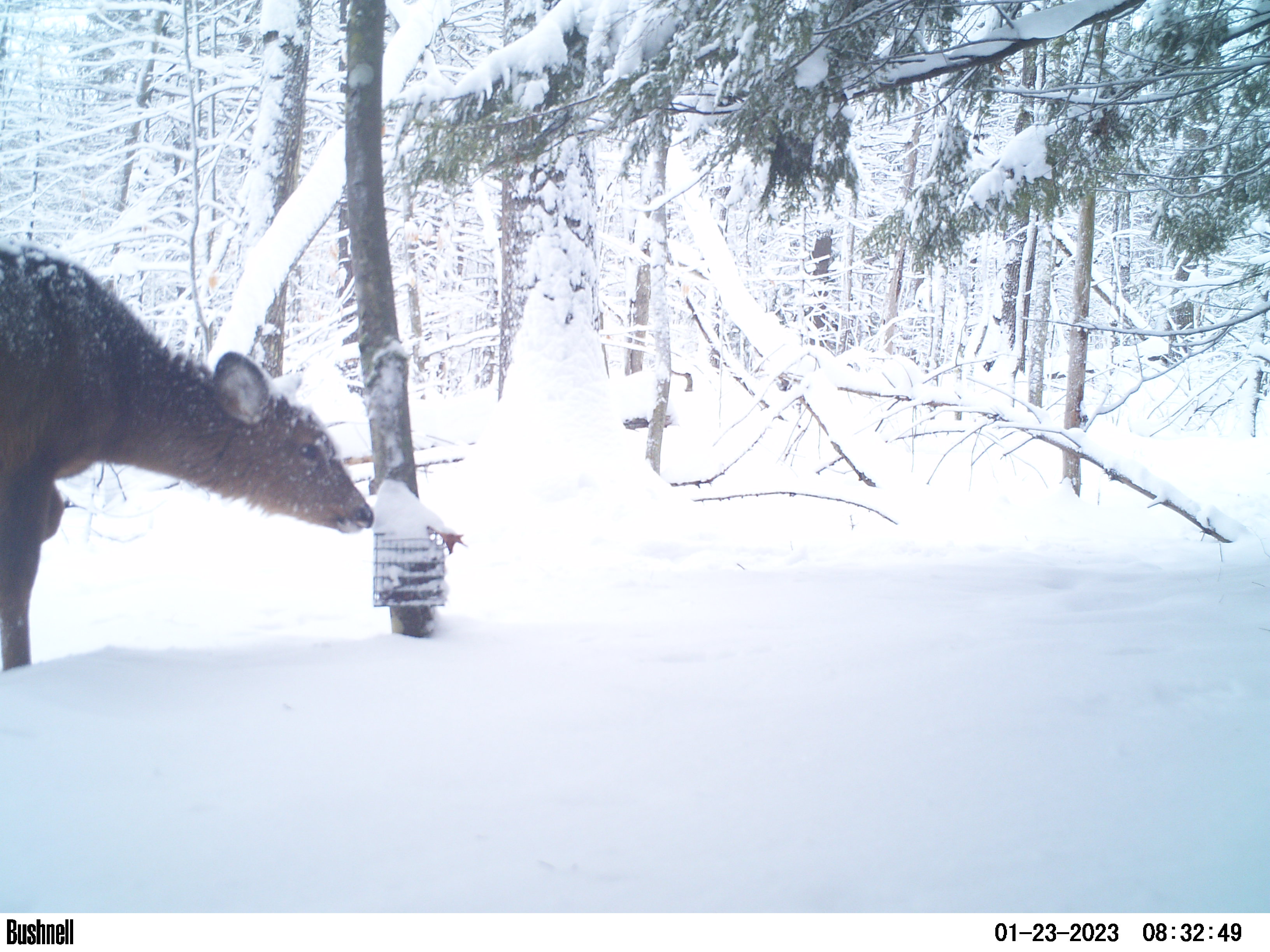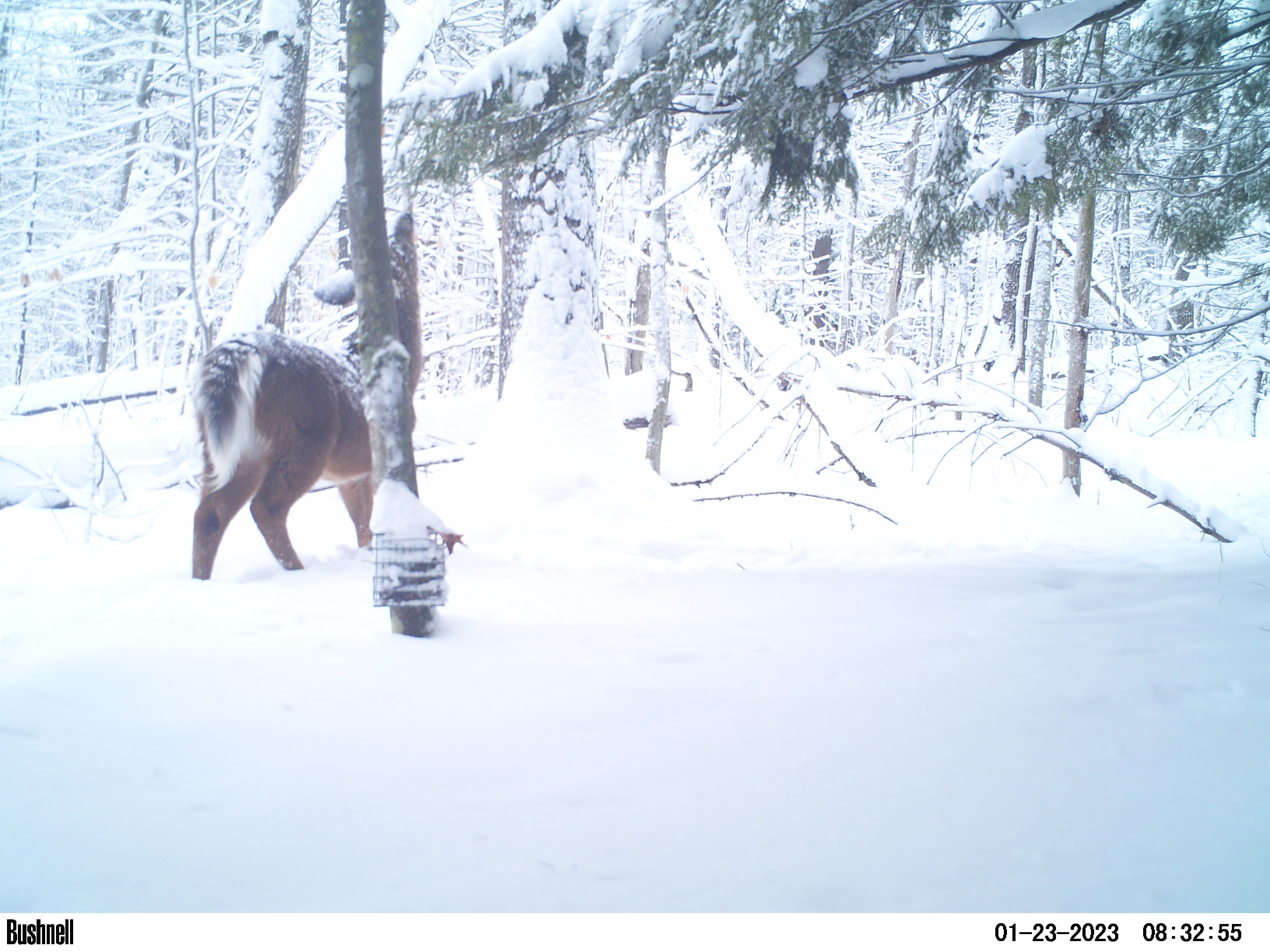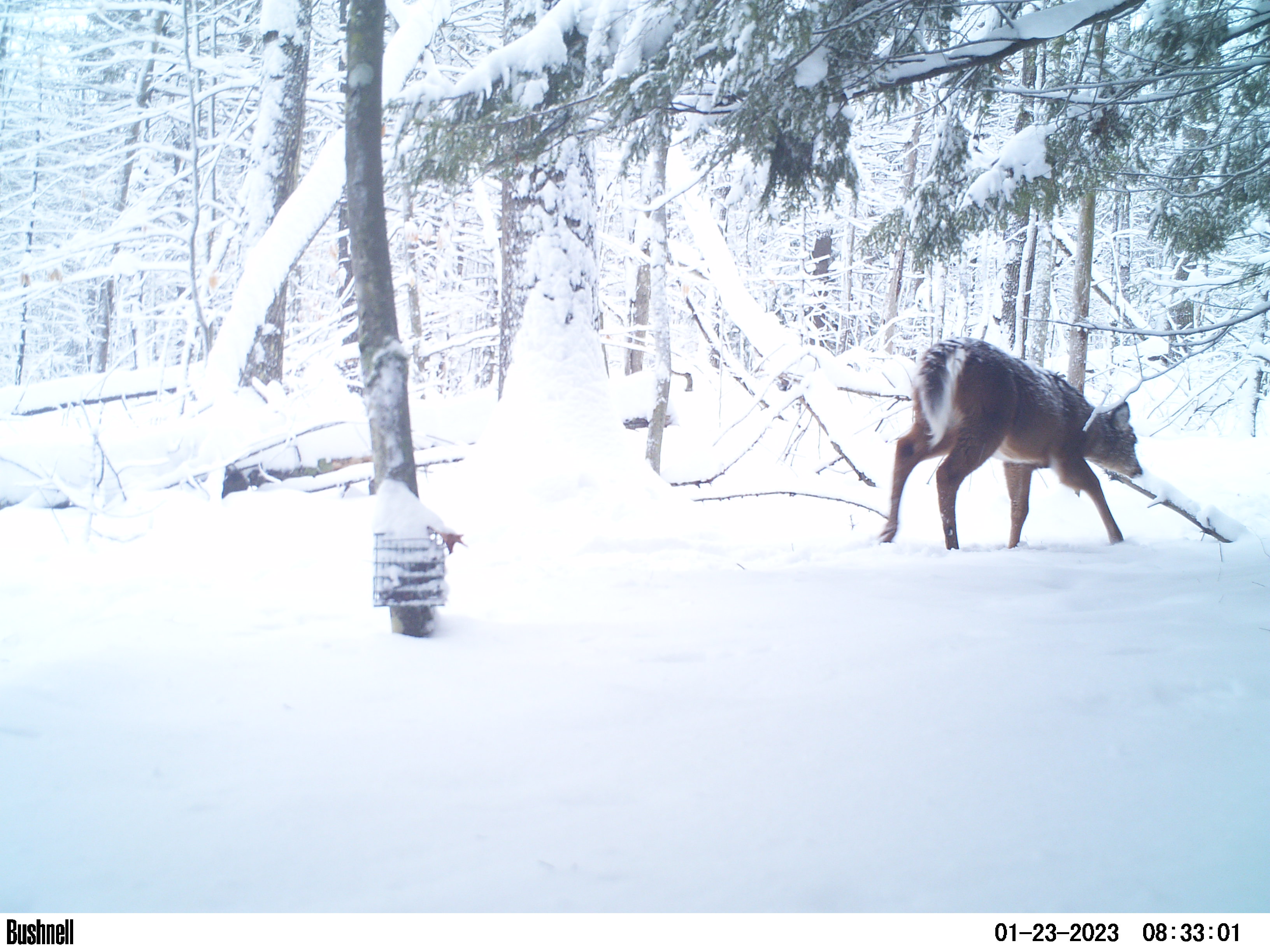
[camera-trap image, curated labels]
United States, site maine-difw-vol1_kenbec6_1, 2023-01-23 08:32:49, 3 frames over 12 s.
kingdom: Animalia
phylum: Chordata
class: Mammalia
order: Artiodactyla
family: Cervidae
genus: Odocoileus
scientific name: Odocoileus virginianus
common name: white-tailed deer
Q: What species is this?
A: White-tailed deer (Odocoileus virginianus).